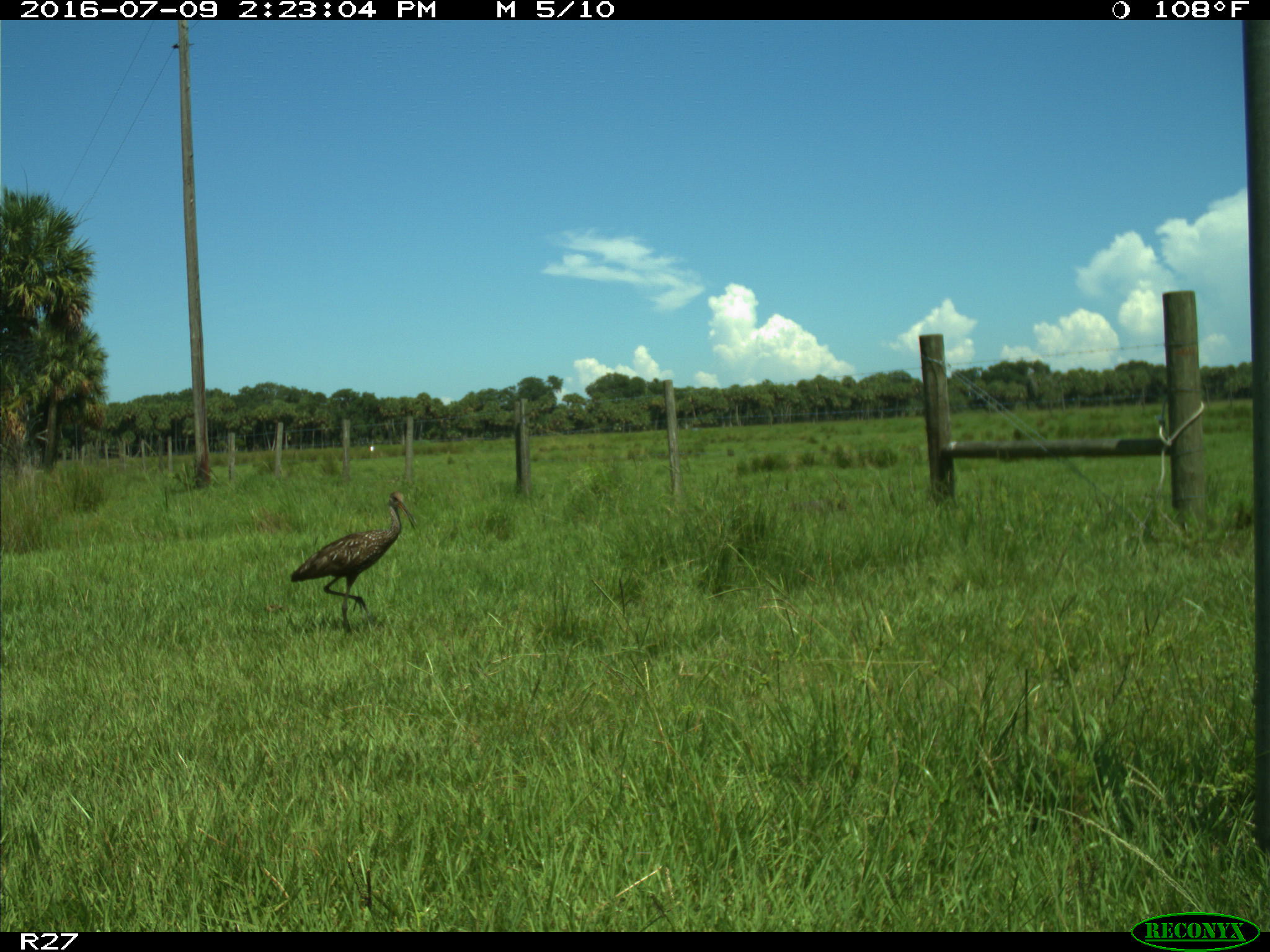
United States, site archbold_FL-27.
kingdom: Animalia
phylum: Chordata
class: Aves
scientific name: Aves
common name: birds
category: unidentified bird